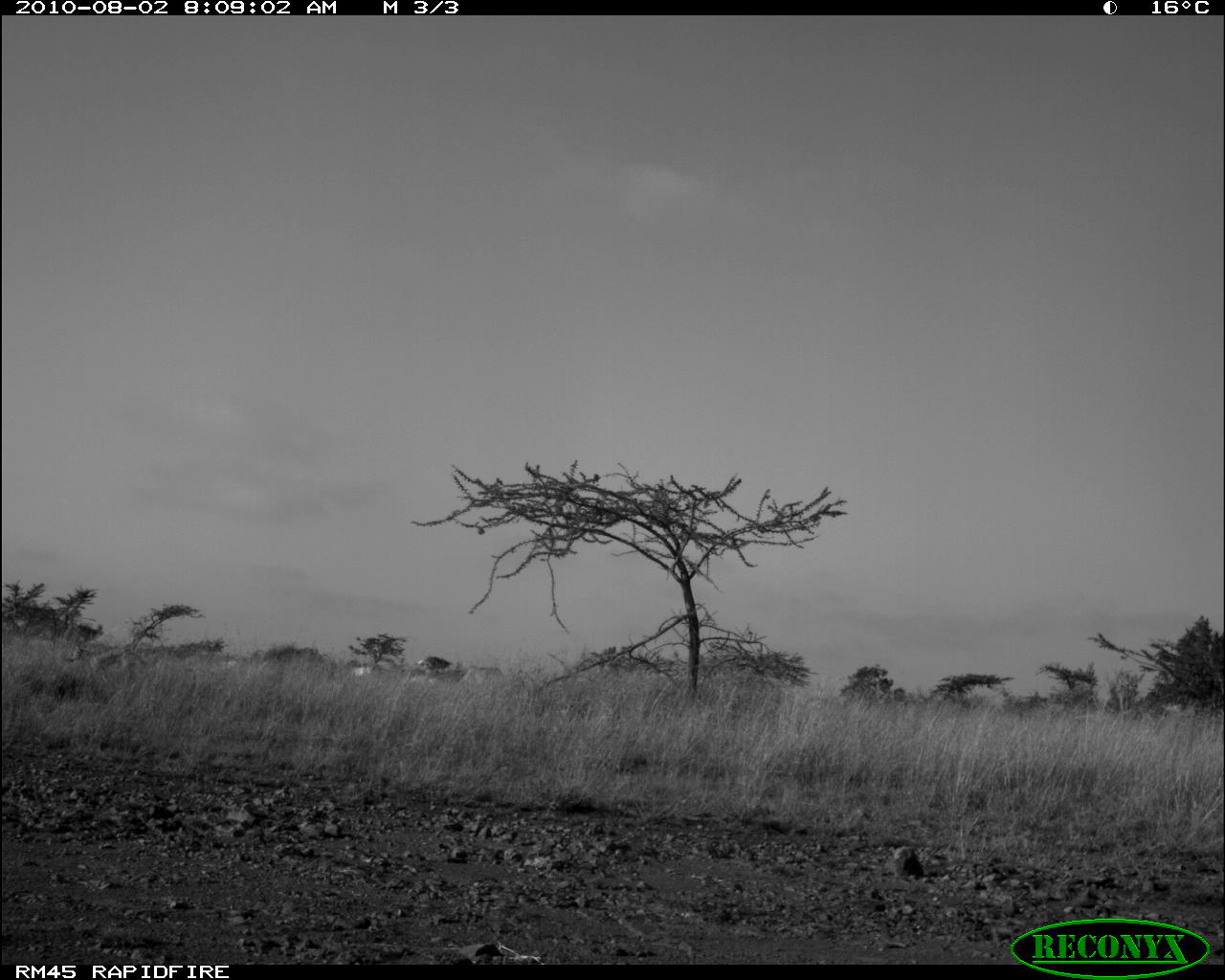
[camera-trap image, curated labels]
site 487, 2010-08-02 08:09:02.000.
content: unidentified animal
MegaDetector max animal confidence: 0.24